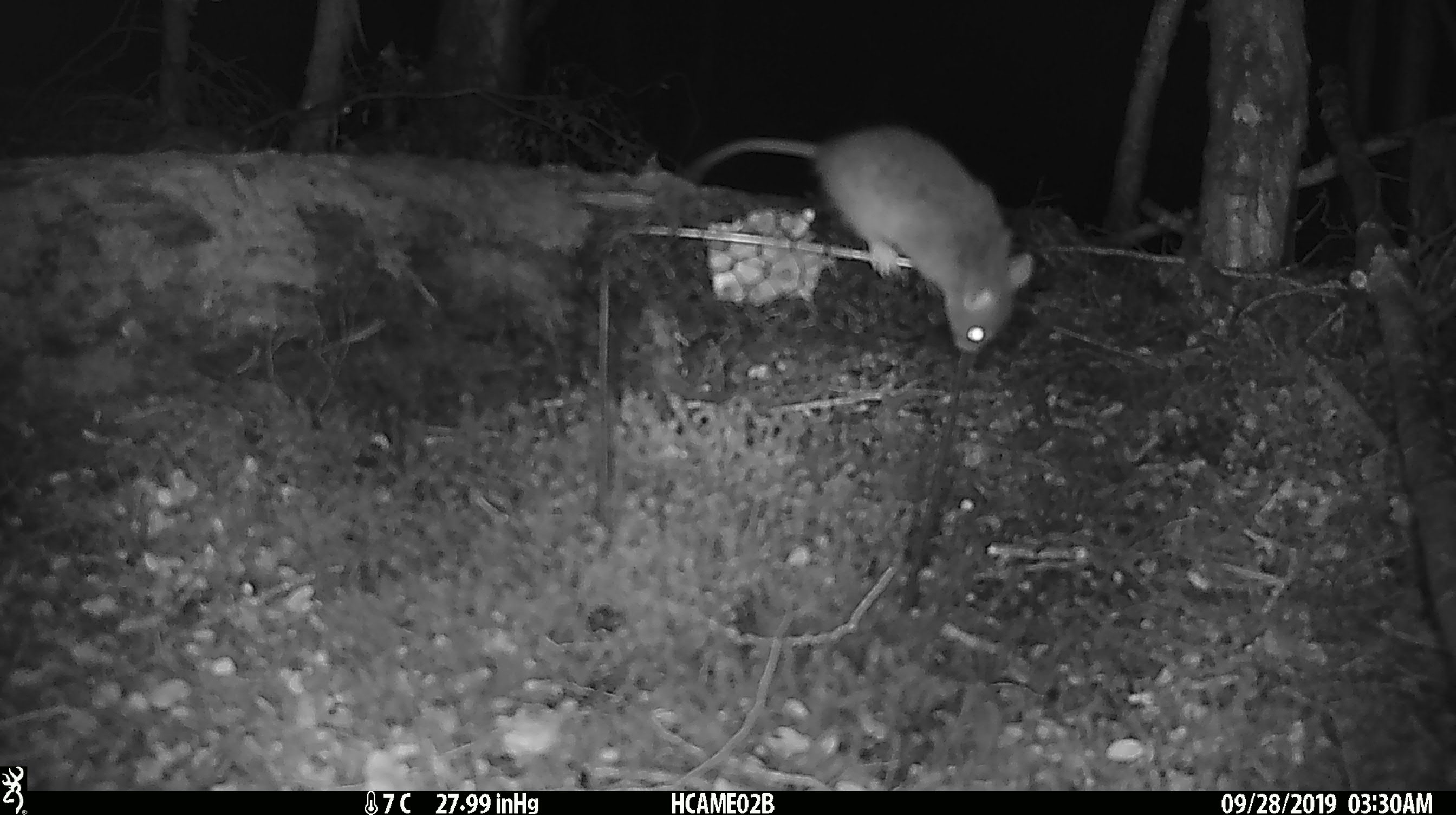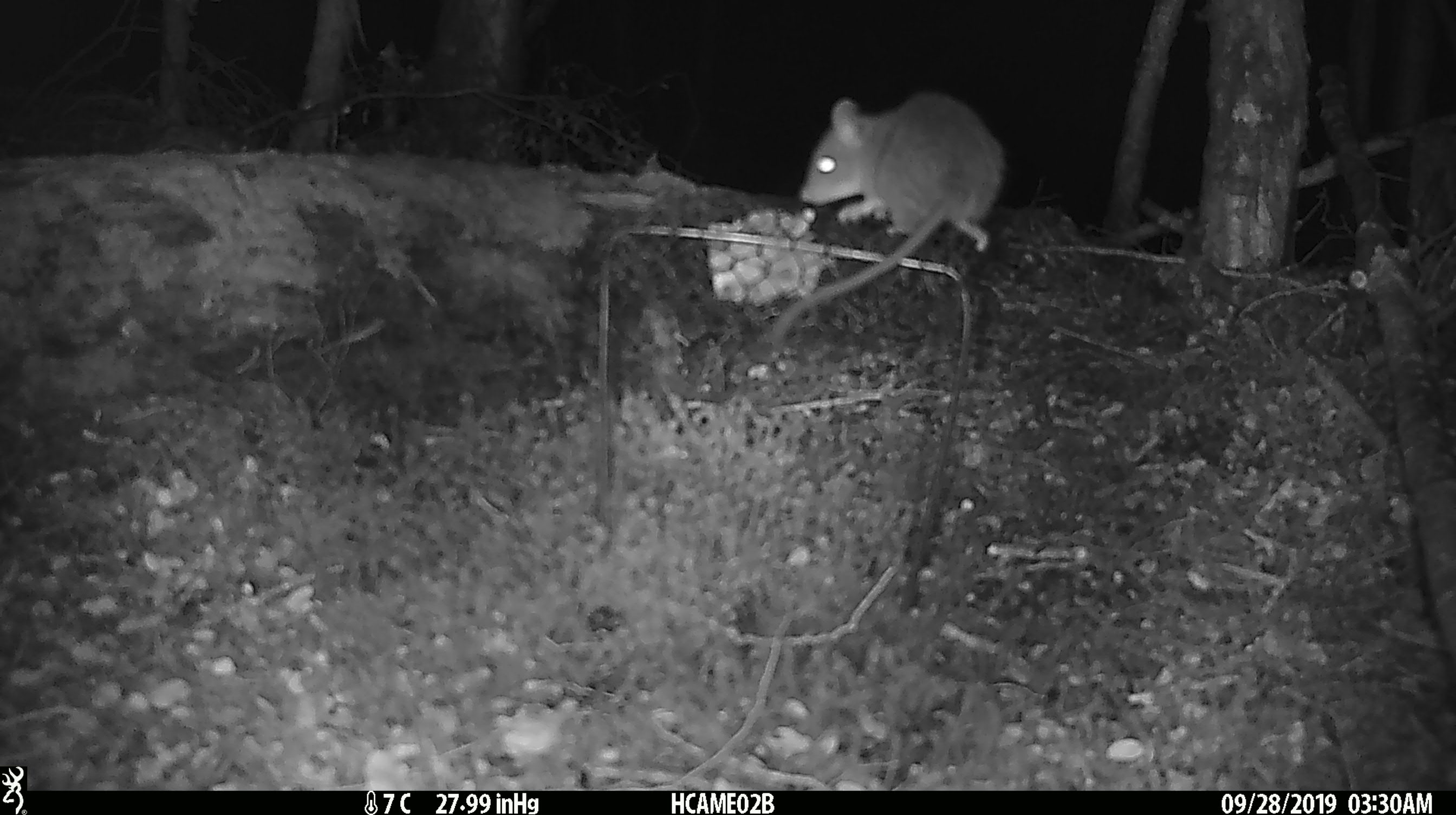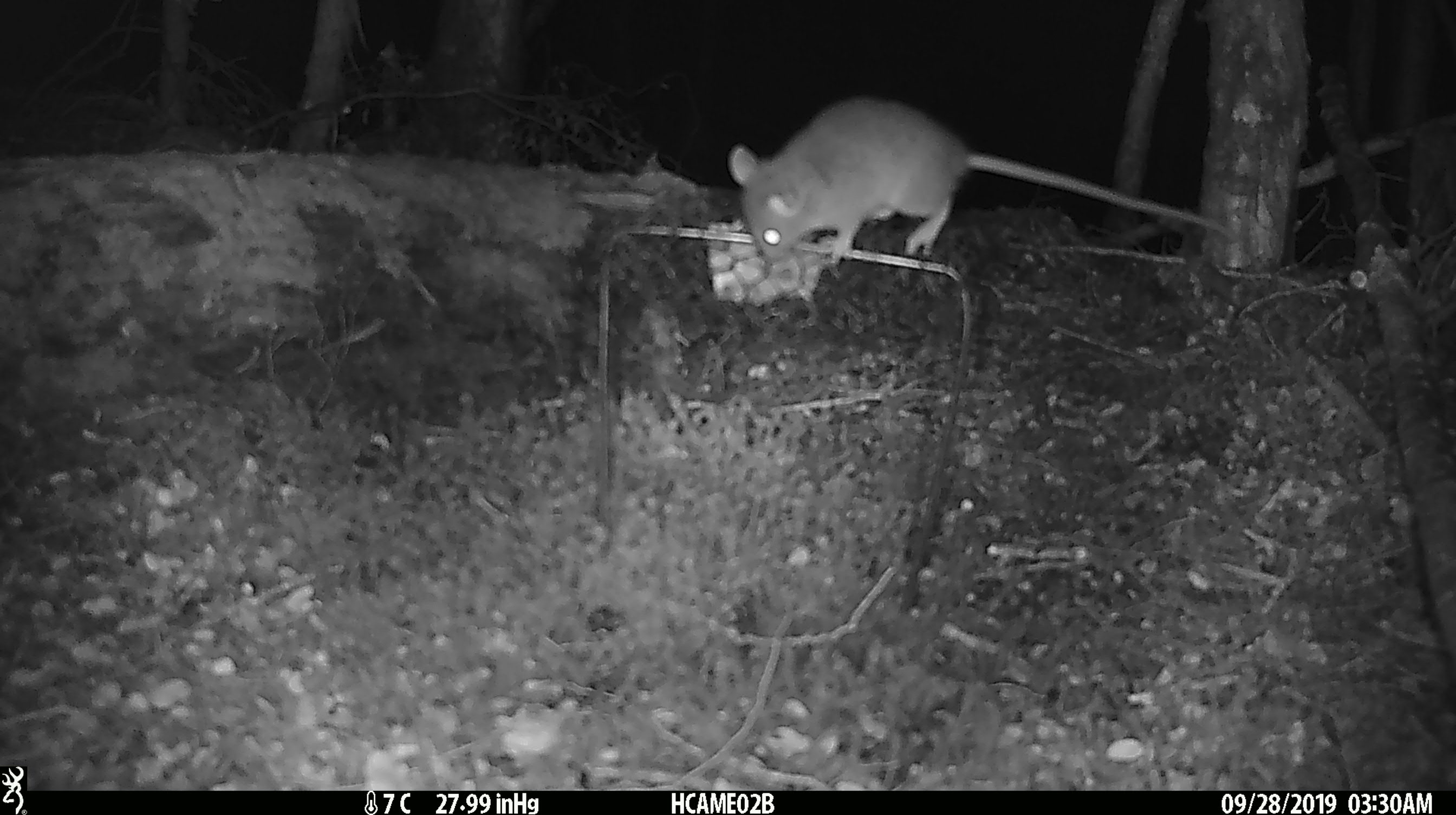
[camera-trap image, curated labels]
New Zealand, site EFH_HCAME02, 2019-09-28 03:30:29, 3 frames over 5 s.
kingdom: Animalia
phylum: Chordata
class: Mammalia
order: Rodentia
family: Muridae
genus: Mus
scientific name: Mus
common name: mouse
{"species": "mouse (Mus)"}